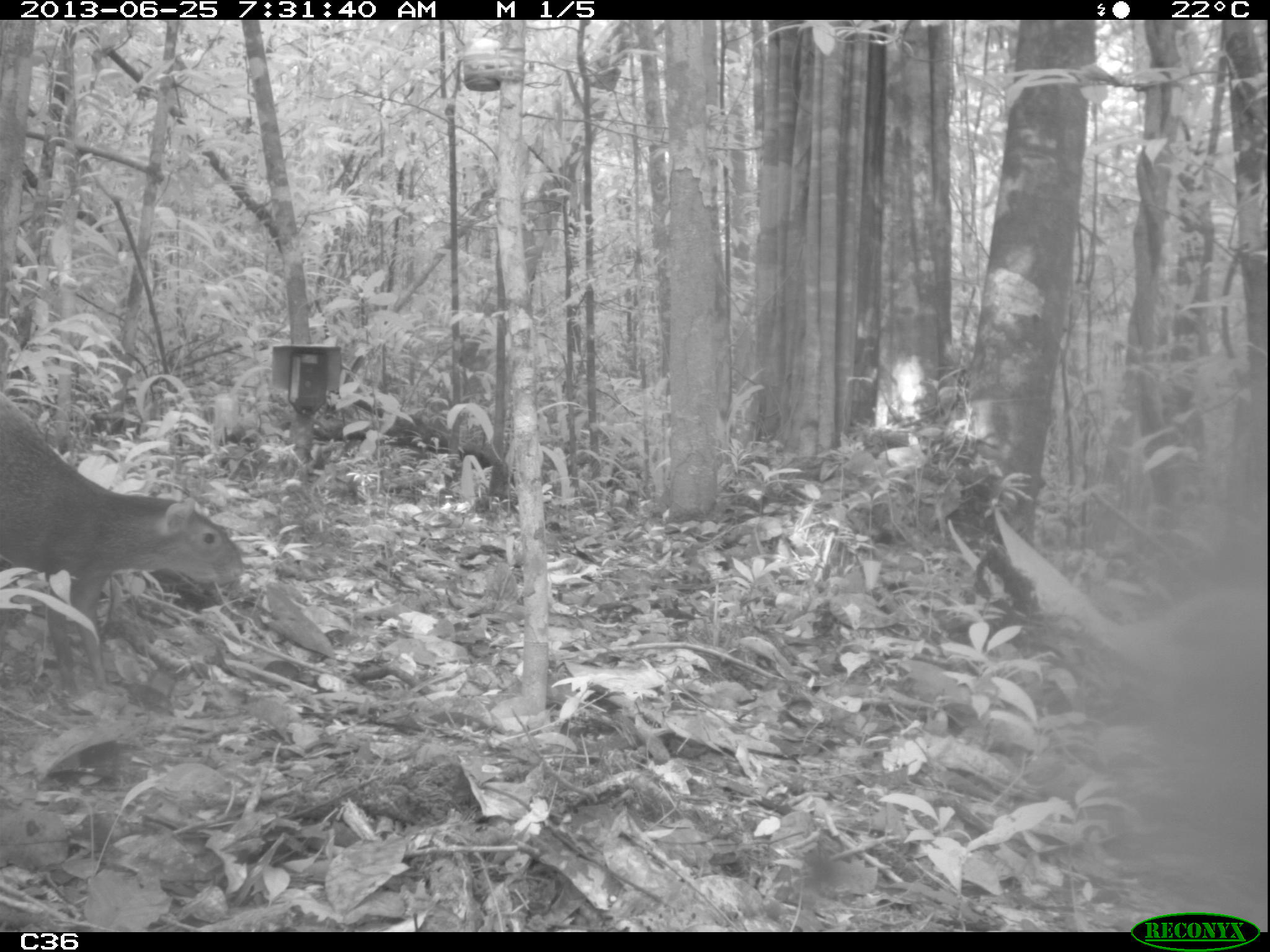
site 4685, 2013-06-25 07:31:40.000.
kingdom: Animalia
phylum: Chordata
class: Mammalia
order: Rodentia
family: Dasyproctidae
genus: Dasyprocta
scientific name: Dasyprocta leporina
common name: red-rumped agouti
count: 1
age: adult